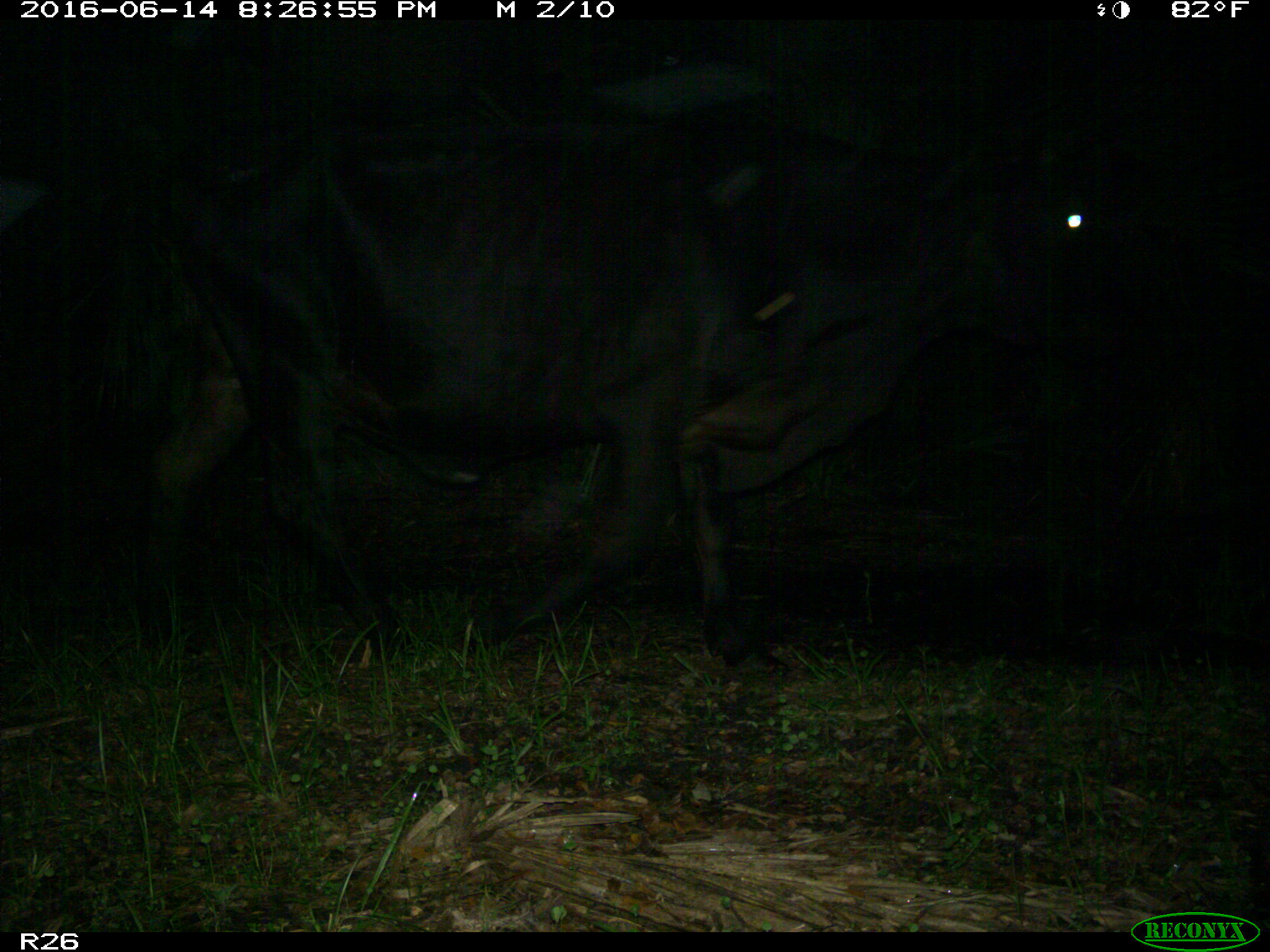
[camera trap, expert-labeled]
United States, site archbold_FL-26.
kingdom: Animalia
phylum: Chordata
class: Mammalia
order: Artiodactyla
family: Bovidae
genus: Bos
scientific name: Bos taurus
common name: domestic cow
Bos taurus (domestic cow).